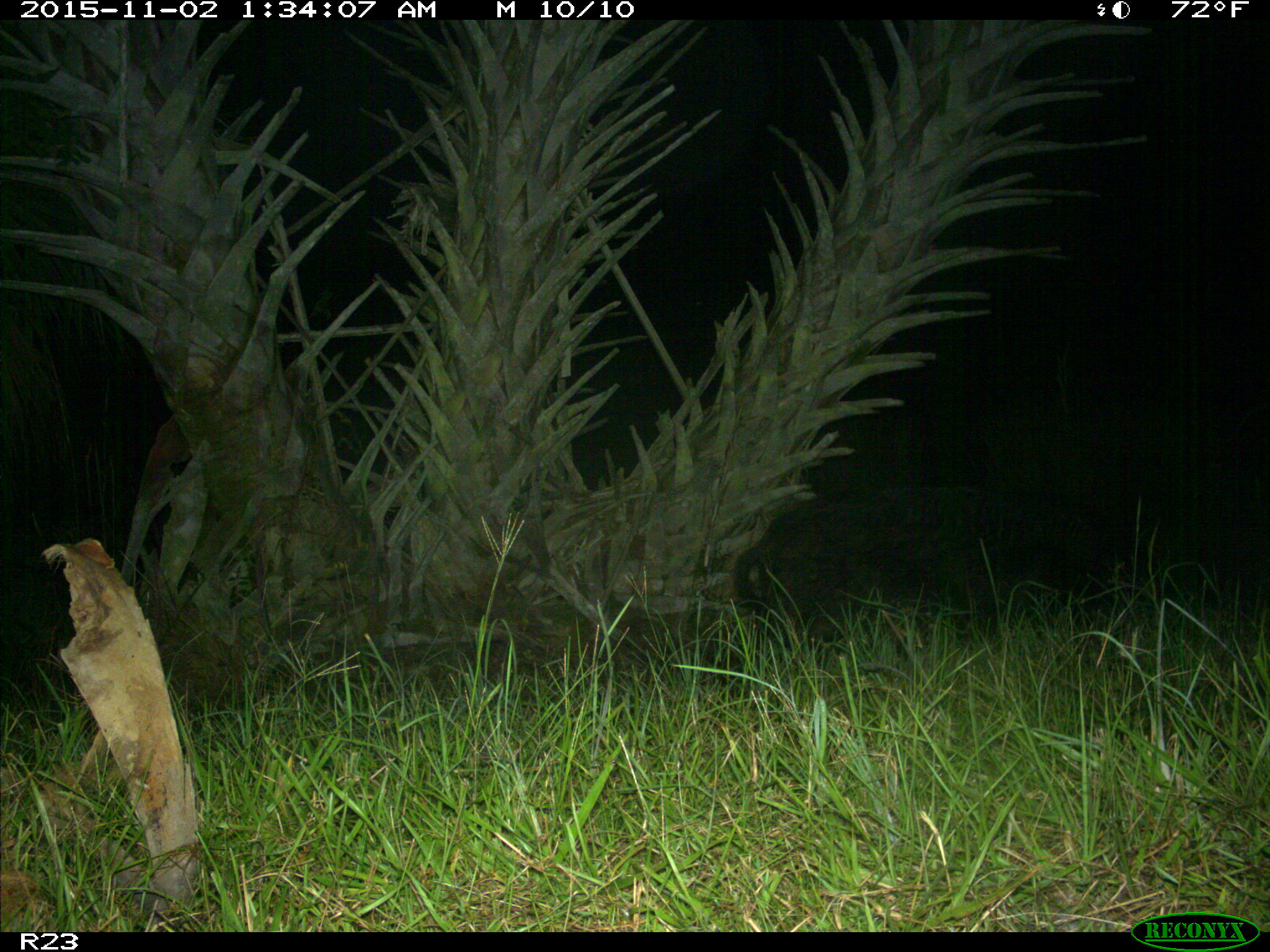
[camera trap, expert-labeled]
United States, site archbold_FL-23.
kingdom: Animalia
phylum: Chordata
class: Mammalia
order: Artiodactyla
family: Suidae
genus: Sus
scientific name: Sus scrofa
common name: wild boar